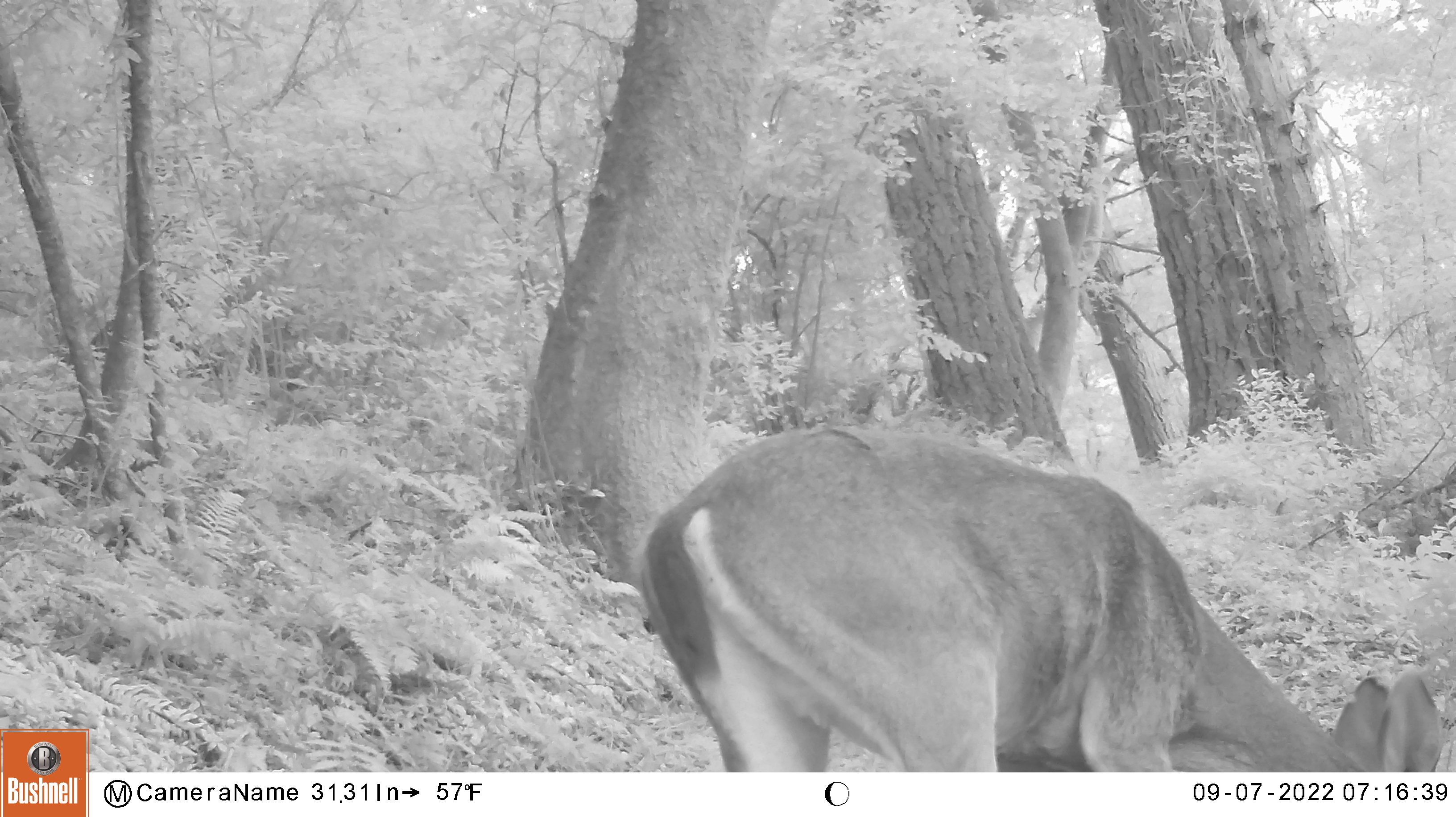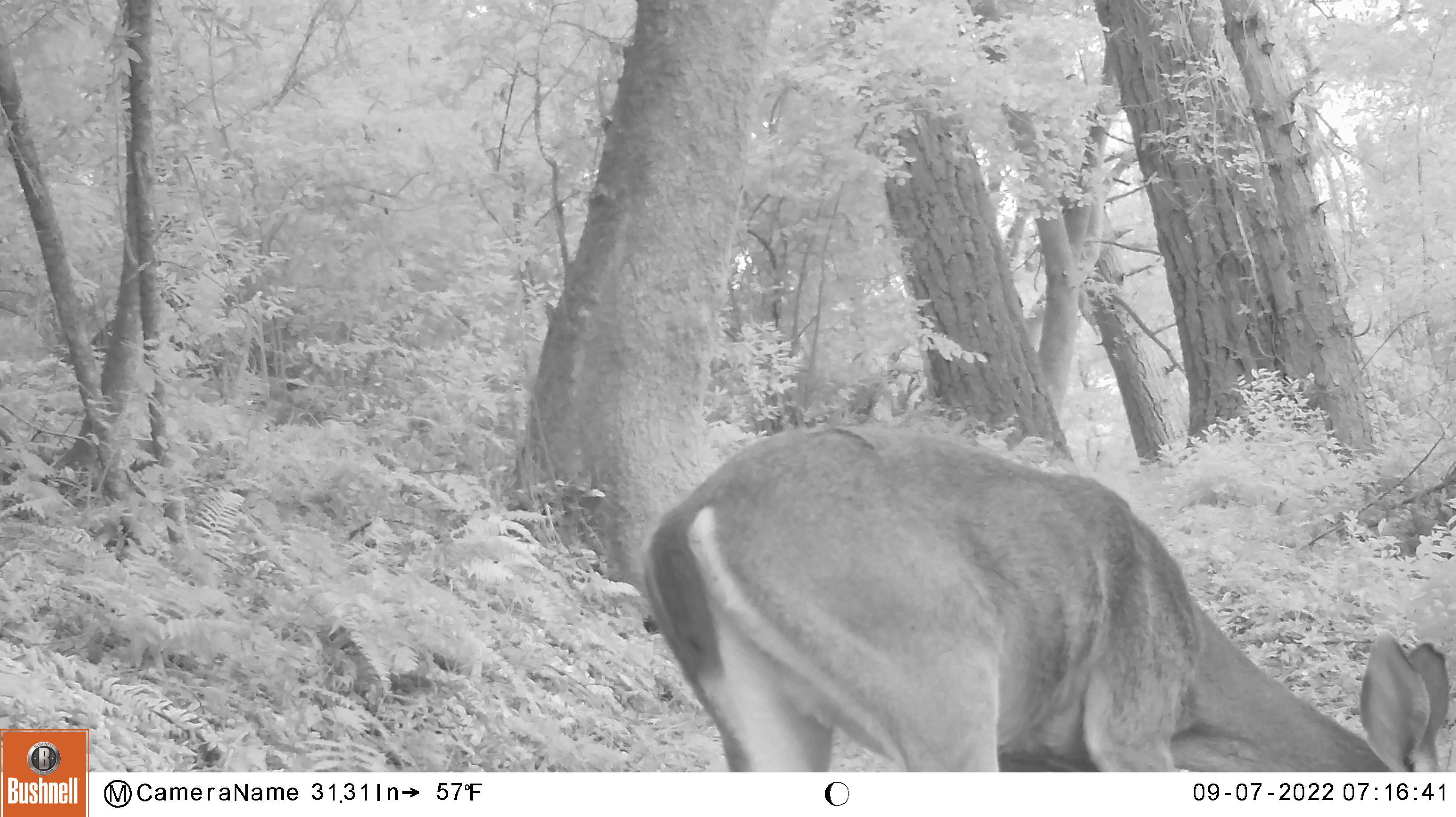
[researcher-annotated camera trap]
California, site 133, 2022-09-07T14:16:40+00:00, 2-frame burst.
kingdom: Animalia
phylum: Chordata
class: Mammalia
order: Artiodactyla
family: Cervidae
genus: Odocoileus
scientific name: Odocoileus hemionus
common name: mule deer